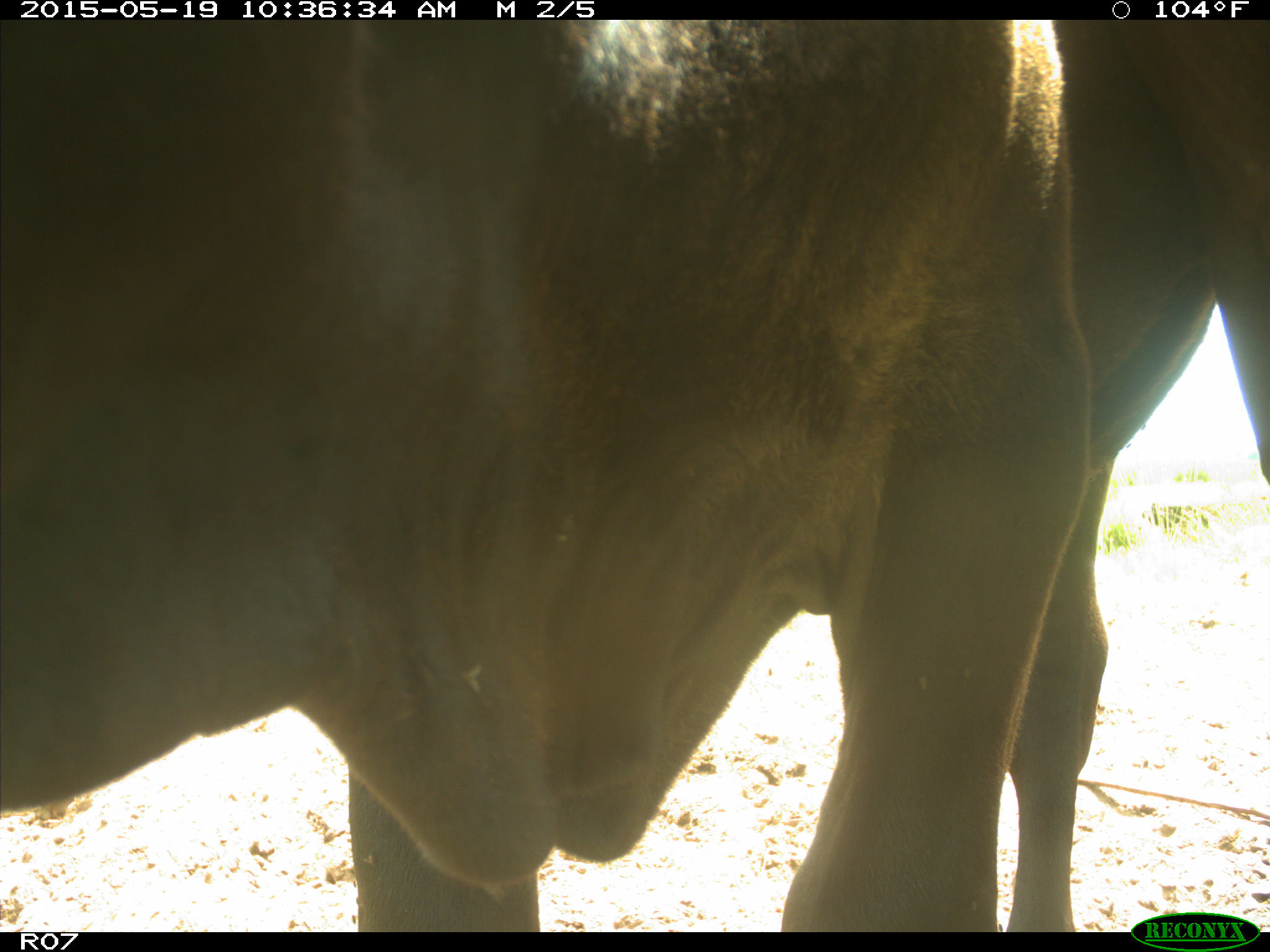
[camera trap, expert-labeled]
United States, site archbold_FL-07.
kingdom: Animalia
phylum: Chordata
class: Mammalia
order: Artiodactyla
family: Bovidae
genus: Bos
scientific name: Bos taurus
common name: domestic cow